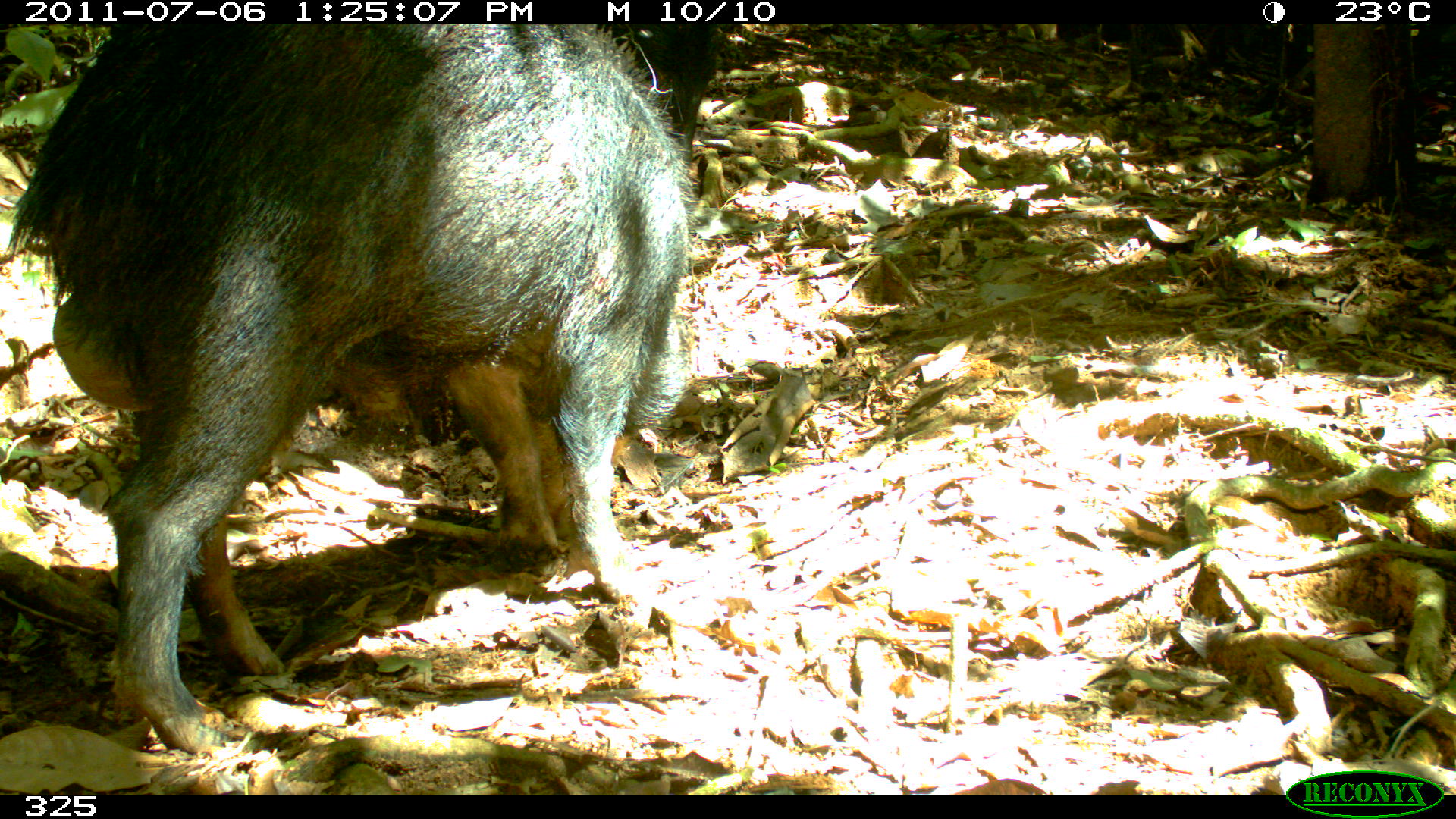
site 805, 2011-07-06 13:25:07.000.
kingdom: Animalia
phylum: Chordata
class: Mammalia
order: Artiodactyla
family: Tayassuidae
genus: Tayassu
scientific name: Tayassu pecari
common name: white-lipped peccary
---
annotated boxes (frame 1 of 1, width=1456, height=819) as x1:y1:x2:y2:
tayassu pecari: 3:21:688:759